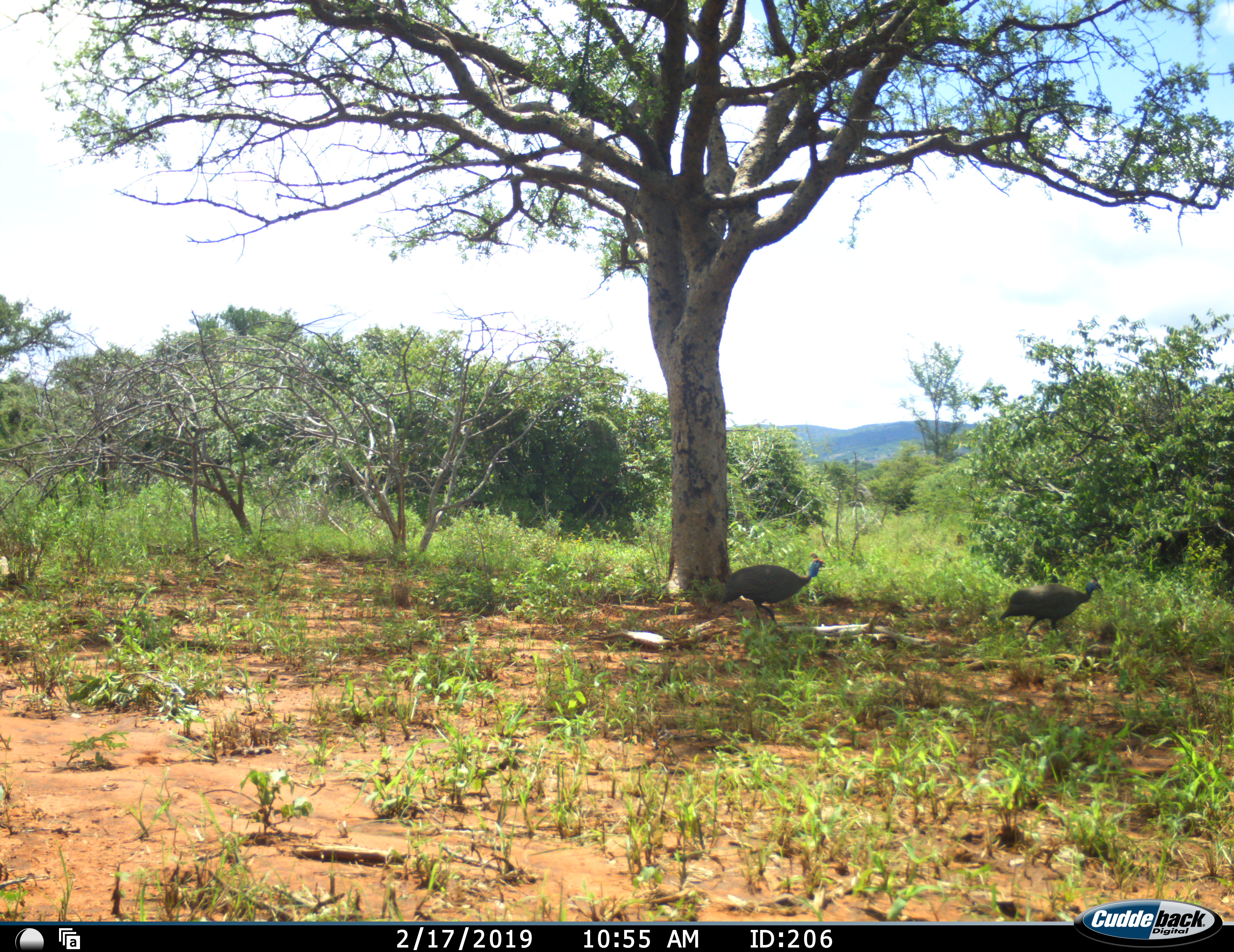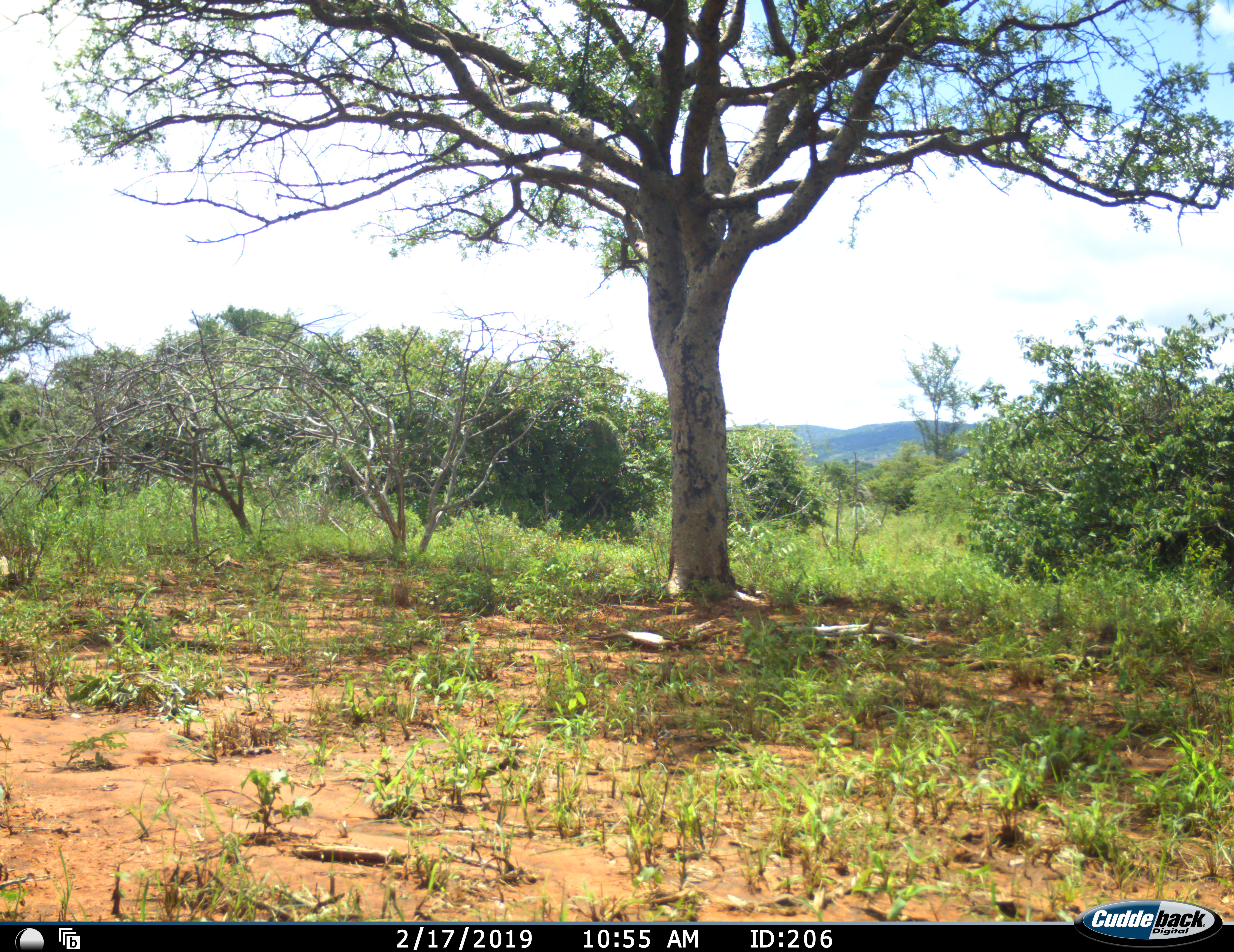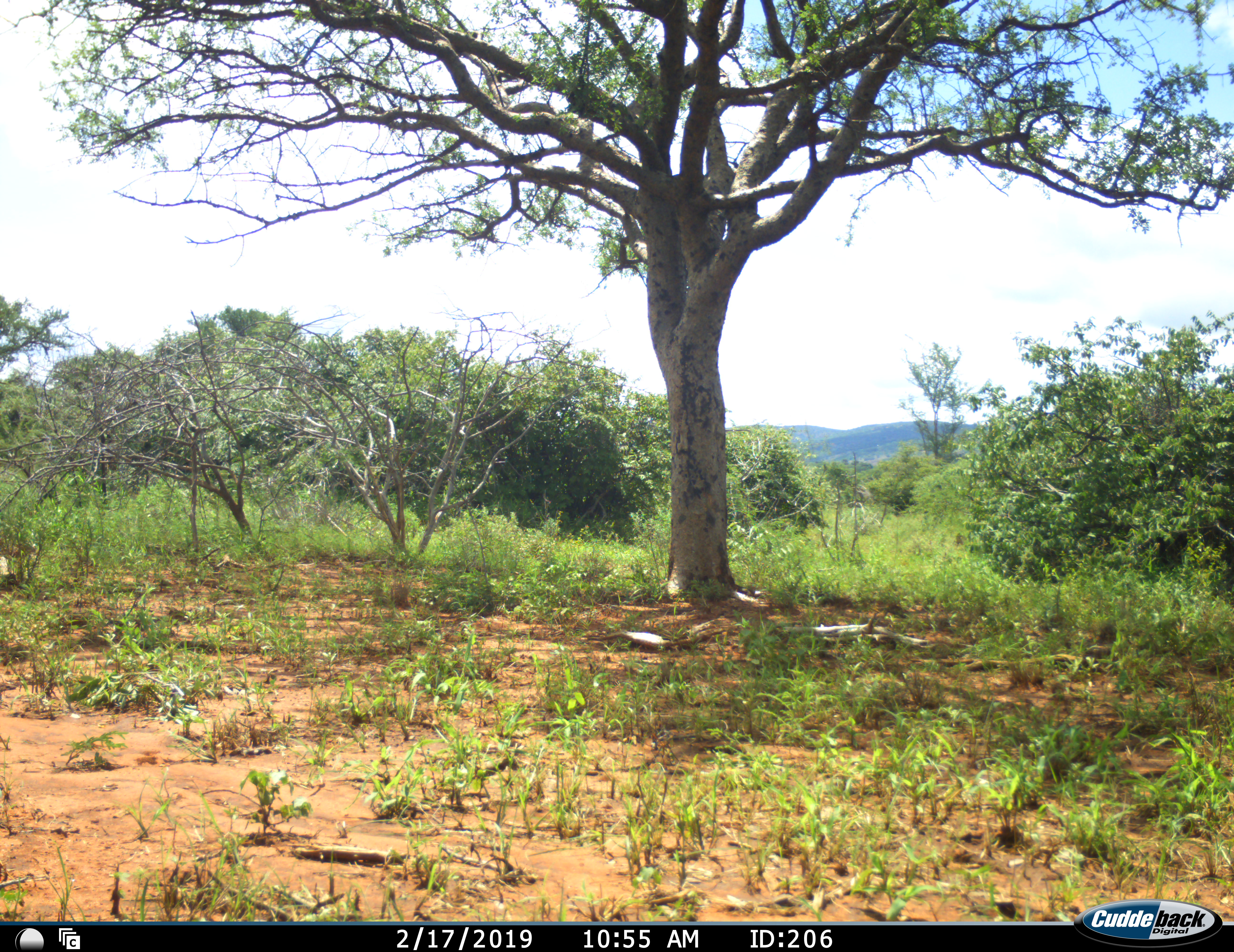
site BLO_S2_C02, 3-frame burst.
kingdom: Animalia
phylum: Chordata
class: Aves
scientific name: Aves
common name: bird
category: birdother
Birdother (bird) (Aves), count 2. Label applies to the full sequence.